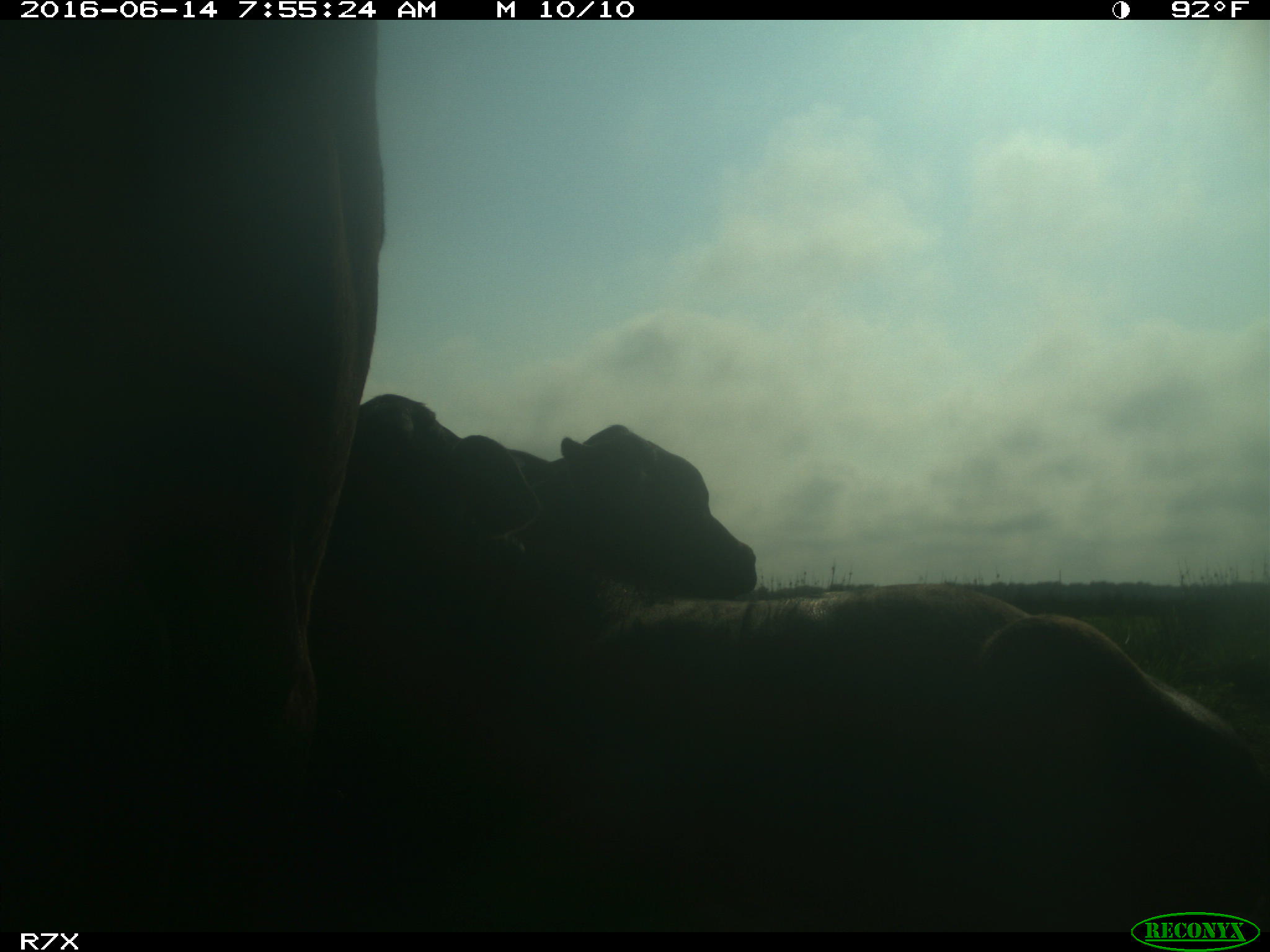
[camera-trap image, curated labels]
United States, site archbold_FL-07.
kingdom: Animalia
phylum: Chordata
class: Mammalia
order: Artiodactyla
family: Bovidae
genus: Bos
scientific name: Bos taurus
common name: domestic cow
Bos taurus (domestic cow).